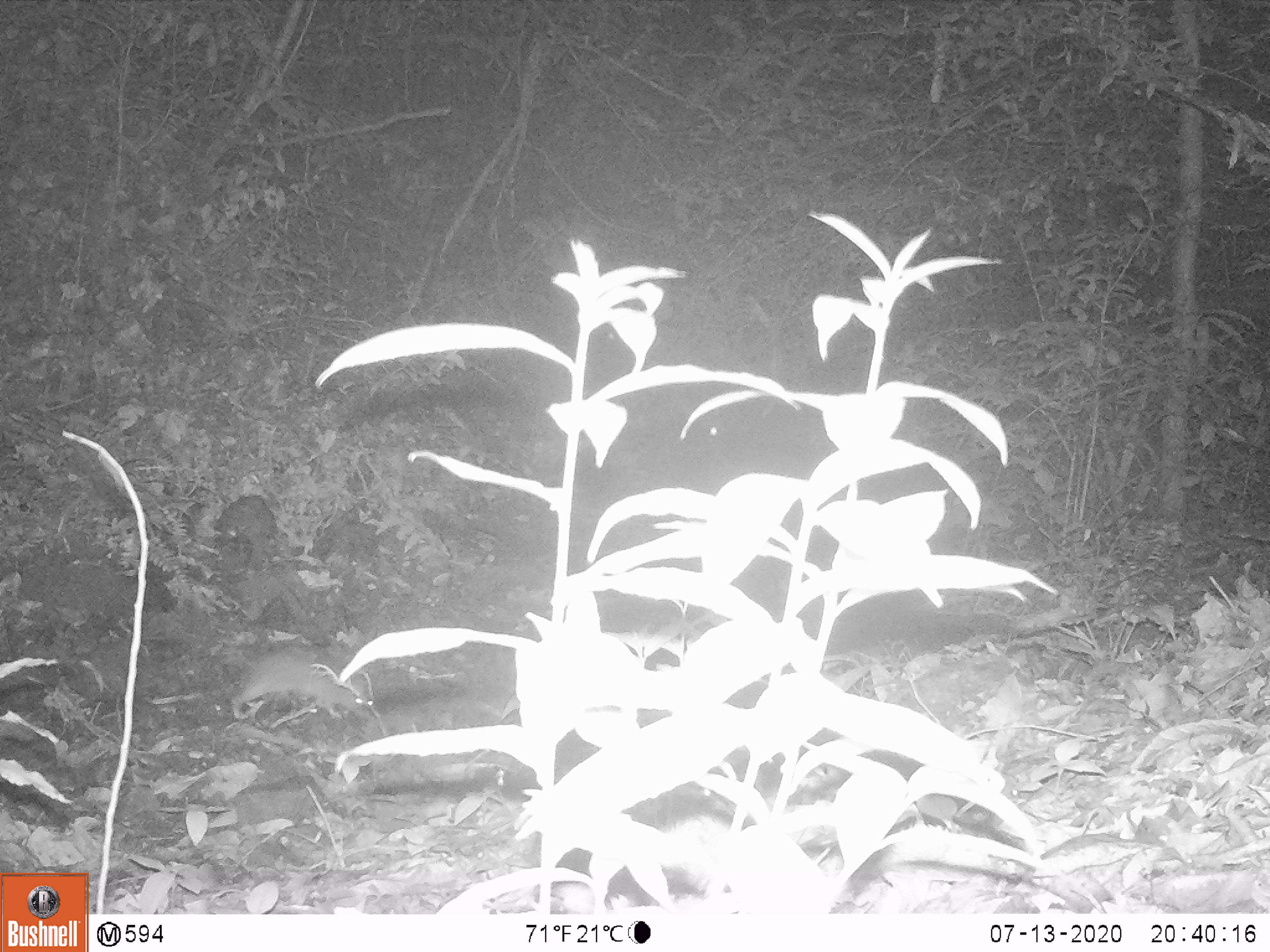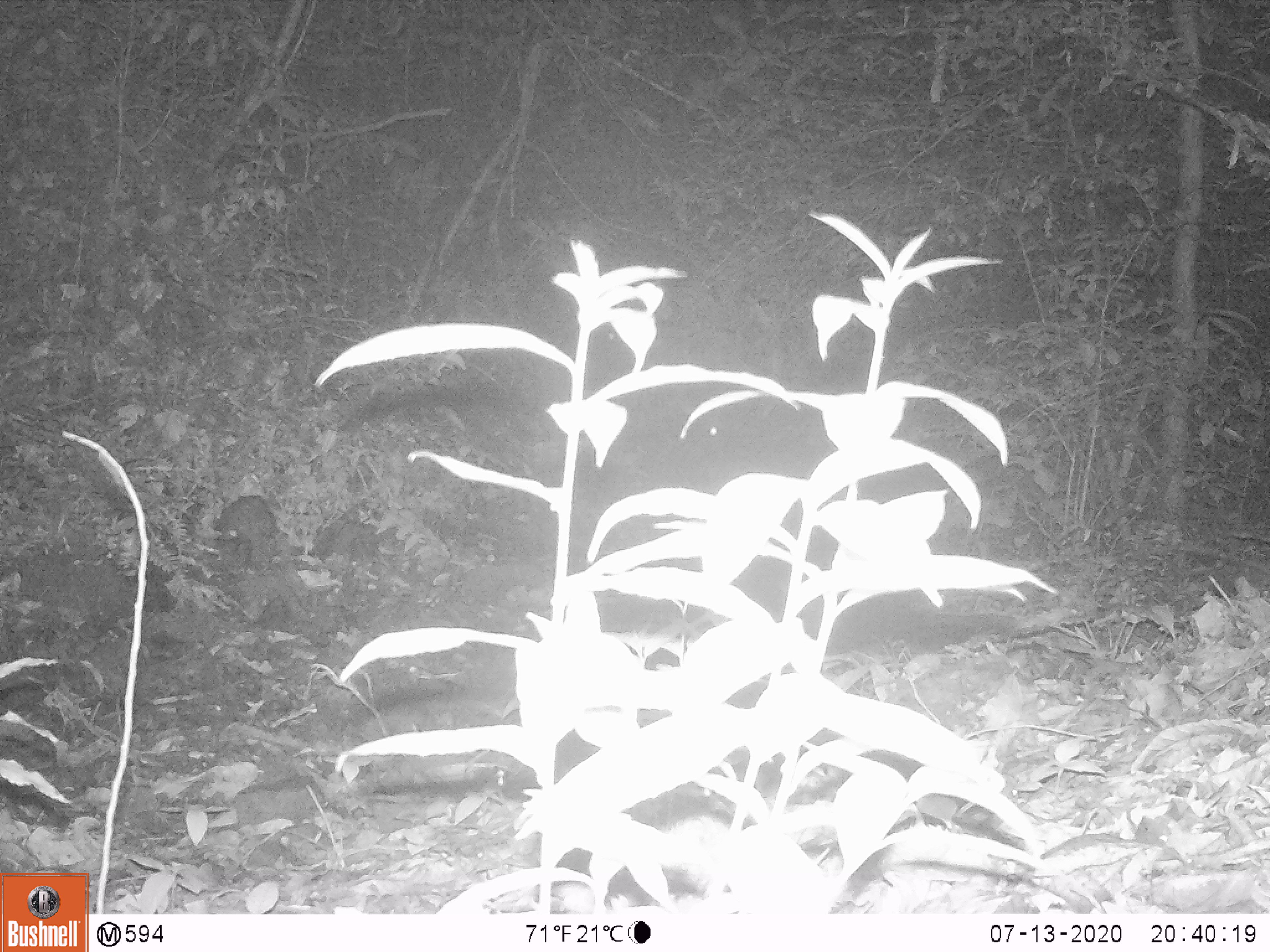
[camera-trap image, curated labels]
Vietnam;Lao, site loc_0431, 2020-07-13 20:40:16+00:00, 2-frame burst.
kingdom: Animalia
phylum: Chordata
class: Mammalia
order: Rodentia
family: Muridae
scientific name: Muridae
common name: old-world mice and rats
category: unidentified murid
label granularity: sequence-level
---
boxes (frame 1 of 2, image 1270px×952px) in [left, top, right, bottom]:
unidentified murid: [243, 651, 372, 719]